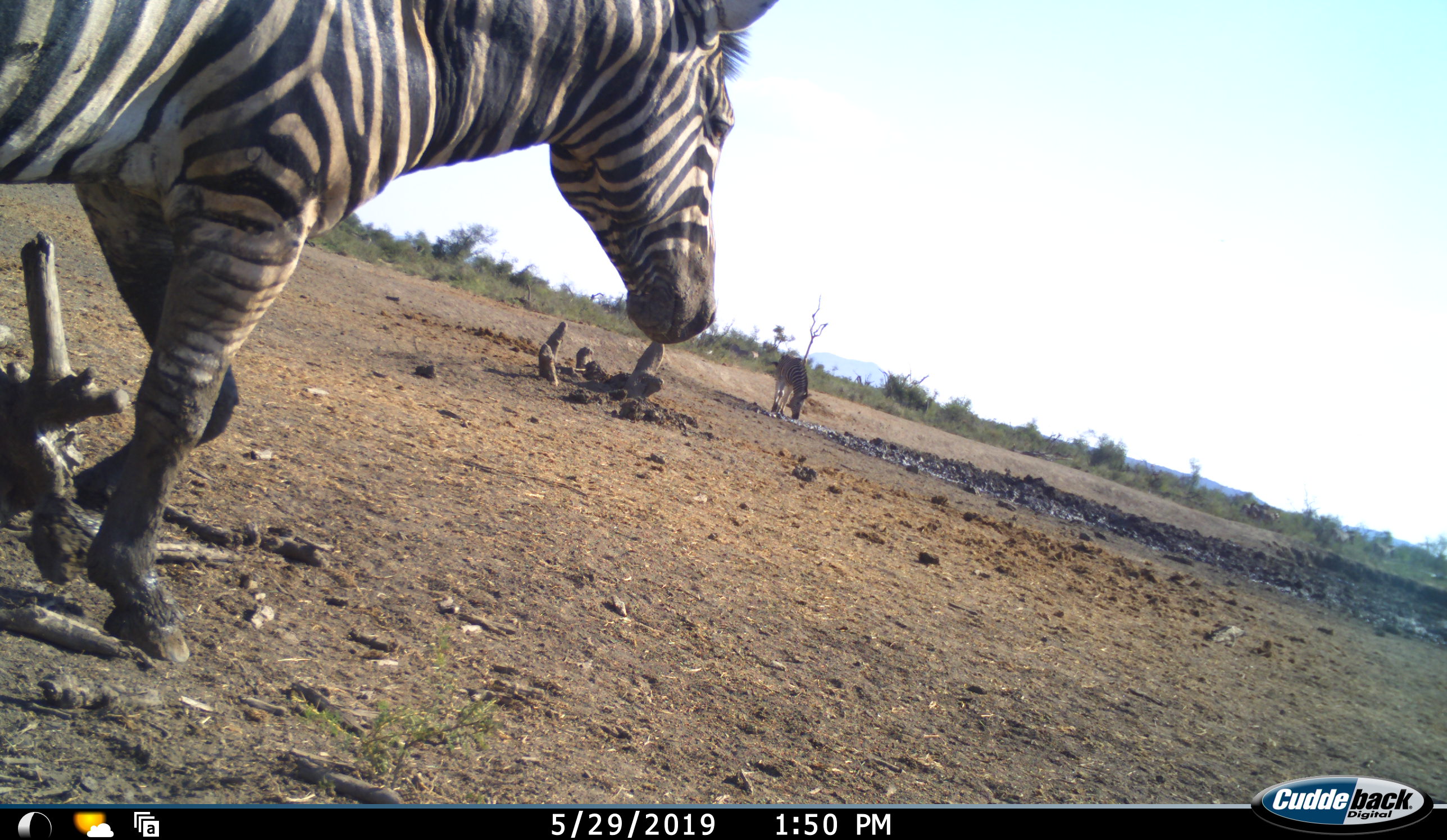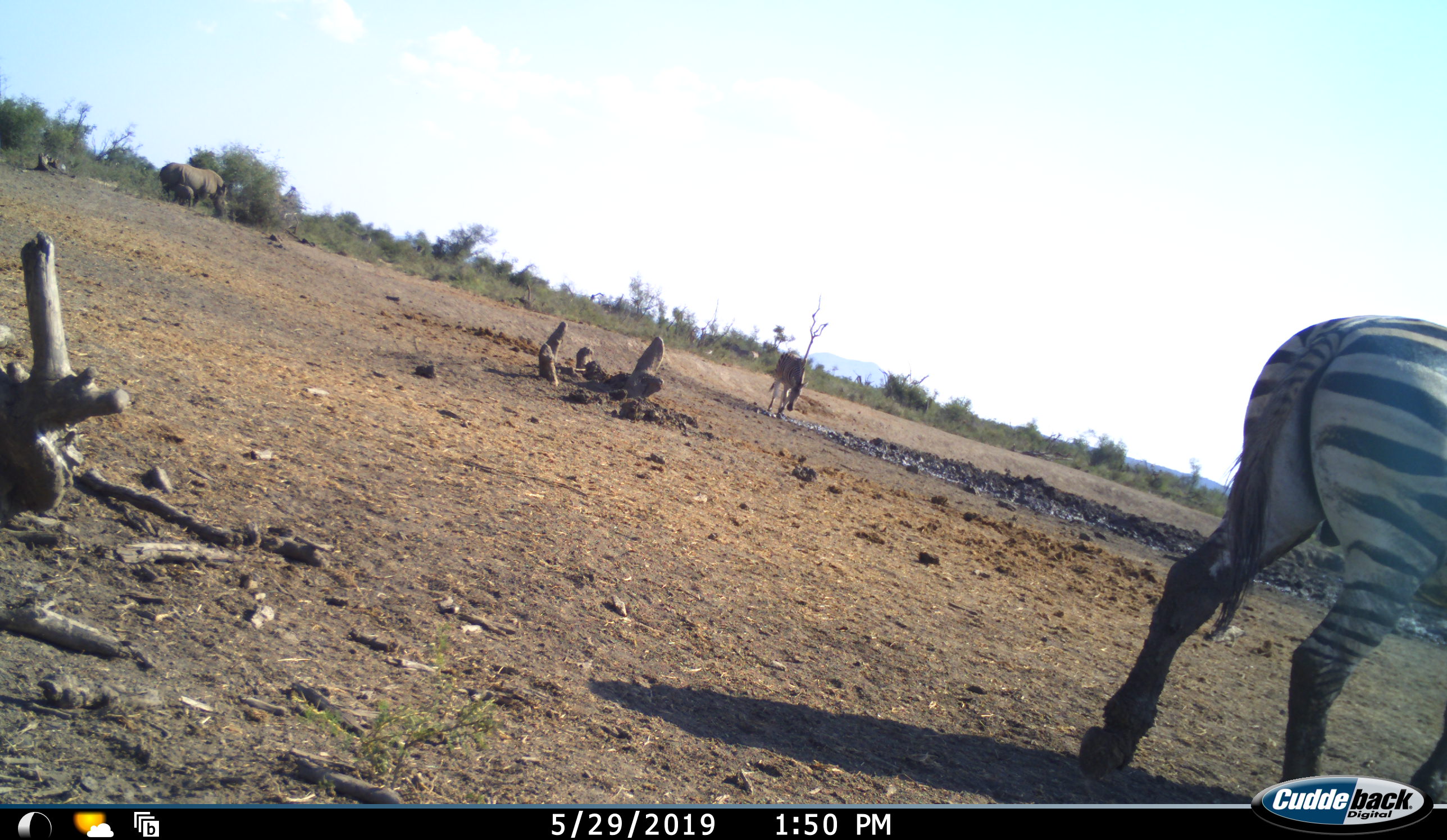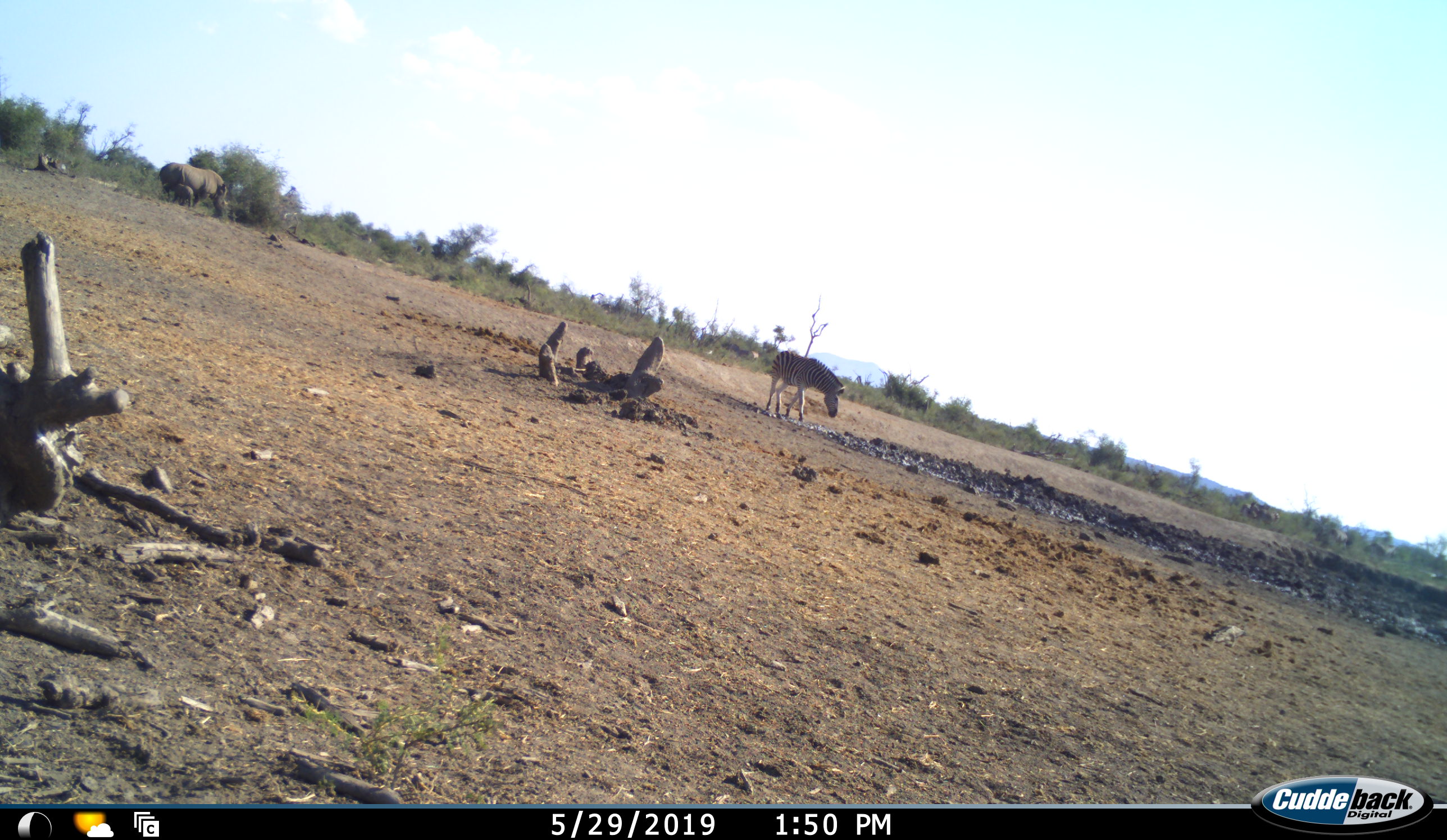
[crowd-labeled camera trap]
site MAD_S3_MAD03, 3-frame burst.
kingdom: Animalia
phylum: Chordata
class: Mammalia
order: Perissodactyla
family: Equidae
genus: Equus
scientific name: Equus quagga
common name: plains zebra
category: zebraplains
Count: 2.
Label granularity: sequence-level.